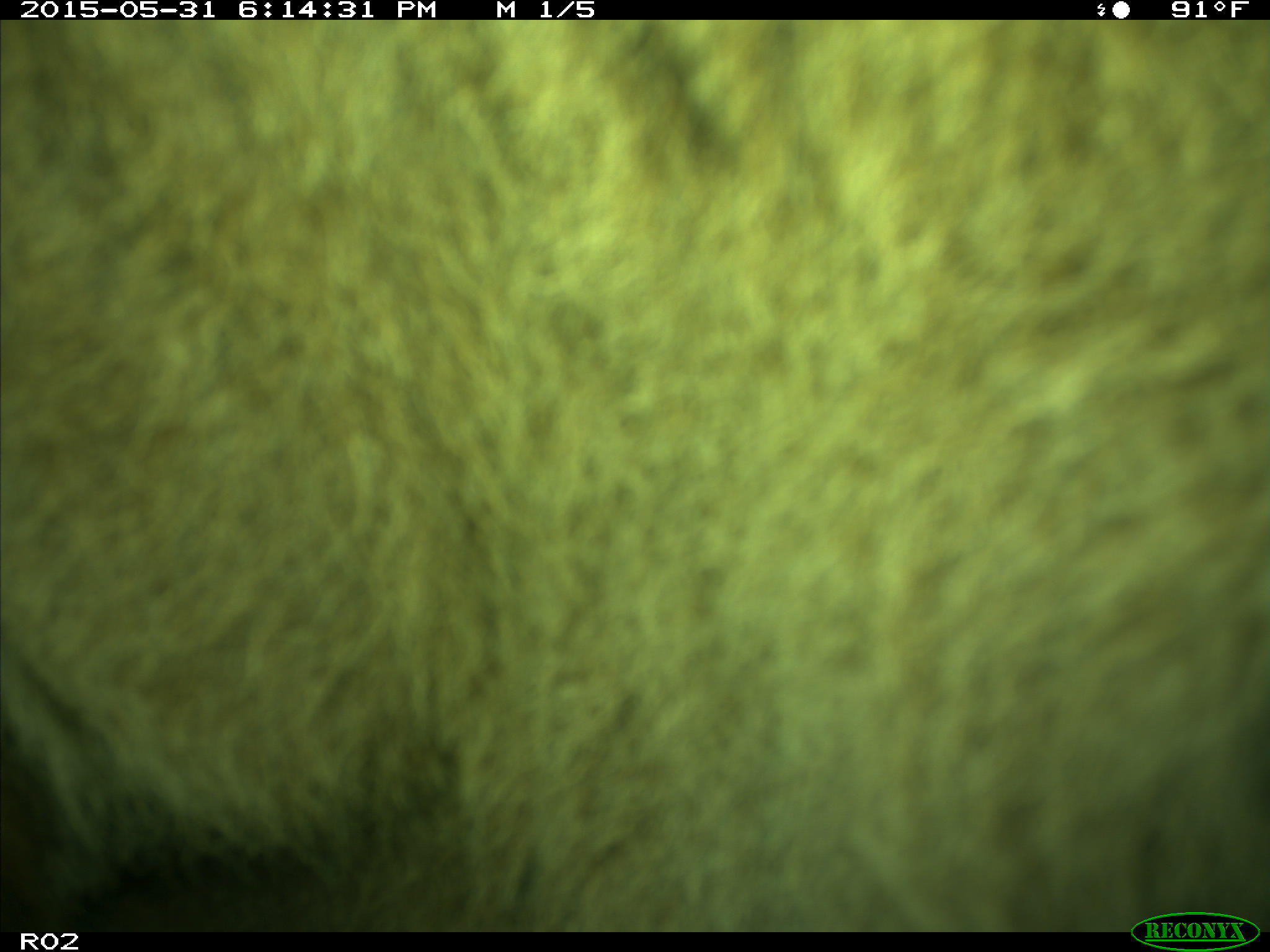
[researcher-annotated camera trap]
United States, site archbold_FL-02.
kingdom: Animalia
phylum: Chordata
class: Mammalia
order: Artiodactyla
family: Bovidae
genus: Bos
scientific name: Bos taurus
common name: domestic cow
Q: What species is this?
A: Bos taurus (domestic cow).